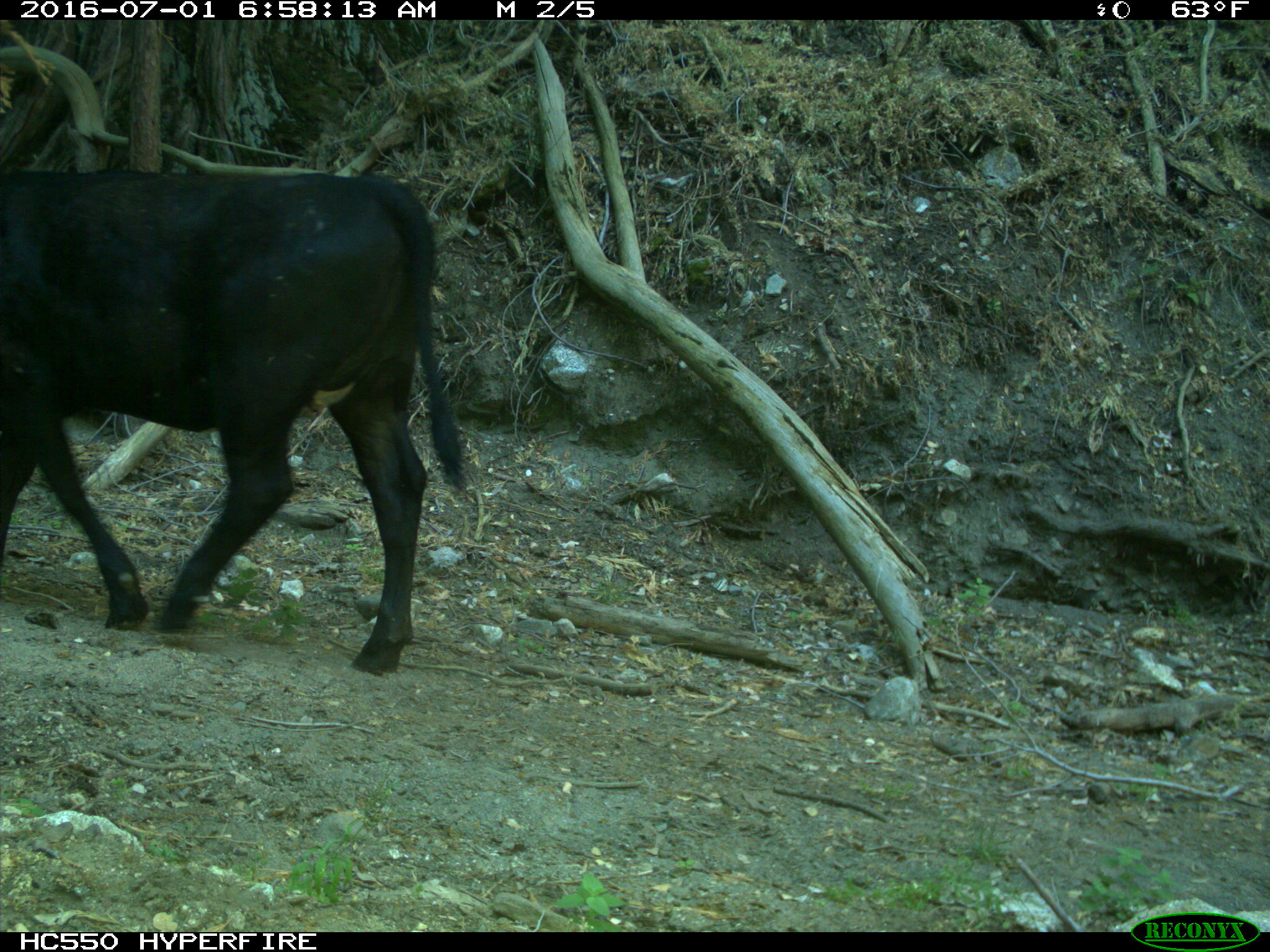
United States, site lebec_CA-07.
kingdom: Animalia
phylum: Chordata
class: Mammalia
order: Artiodactyla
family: Bovidae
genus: Bos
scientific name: Bos taurus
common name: domestic cow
Bos taurus (domestic cow).